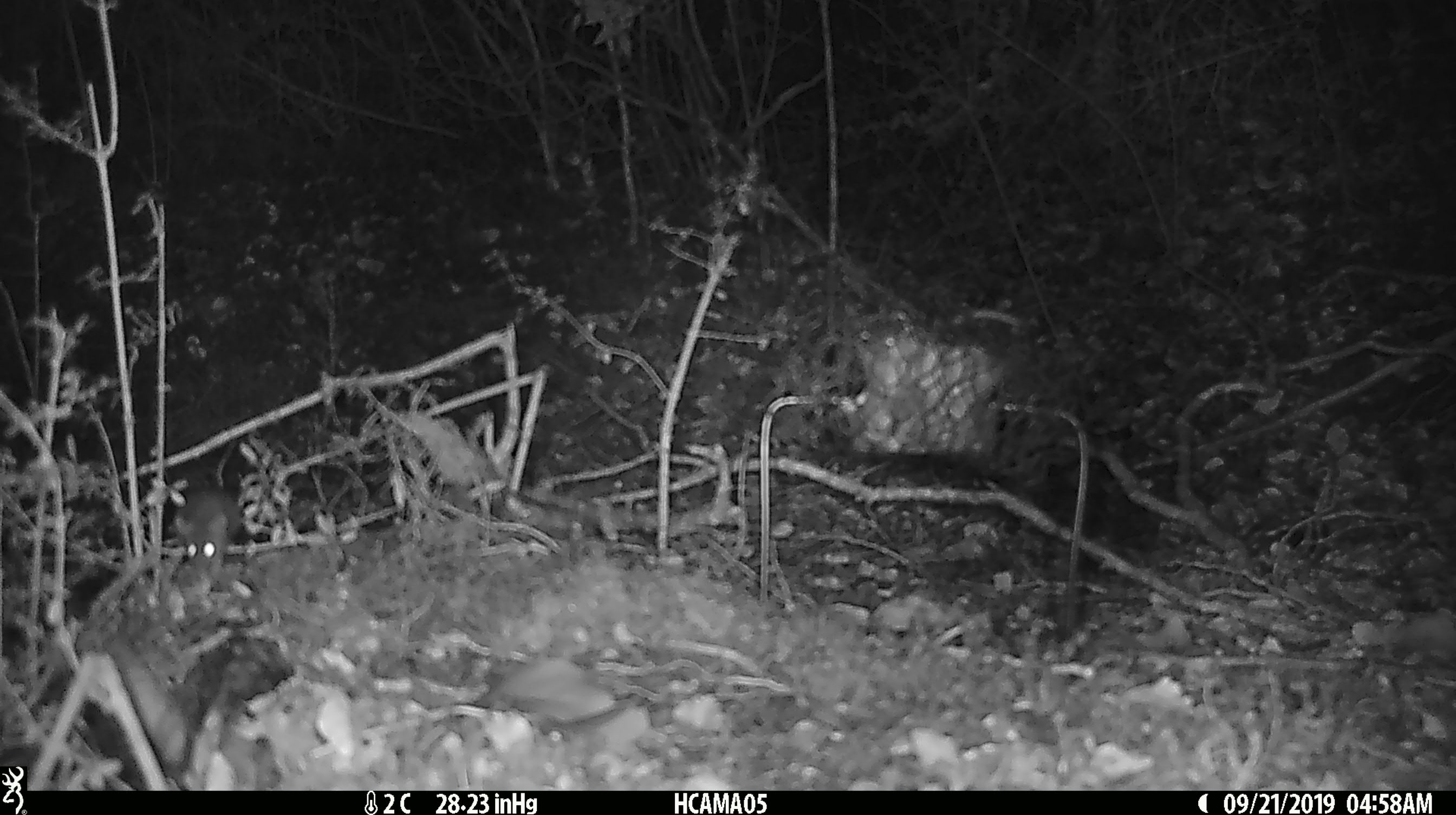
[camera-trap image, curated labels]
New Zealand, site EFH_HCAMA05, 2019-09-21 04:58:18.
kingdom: Animalia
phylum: Chordata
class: Mammalia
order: Rodentia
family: Muridae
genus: Mus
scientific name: Mus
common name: mouse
Mouse (Mus).